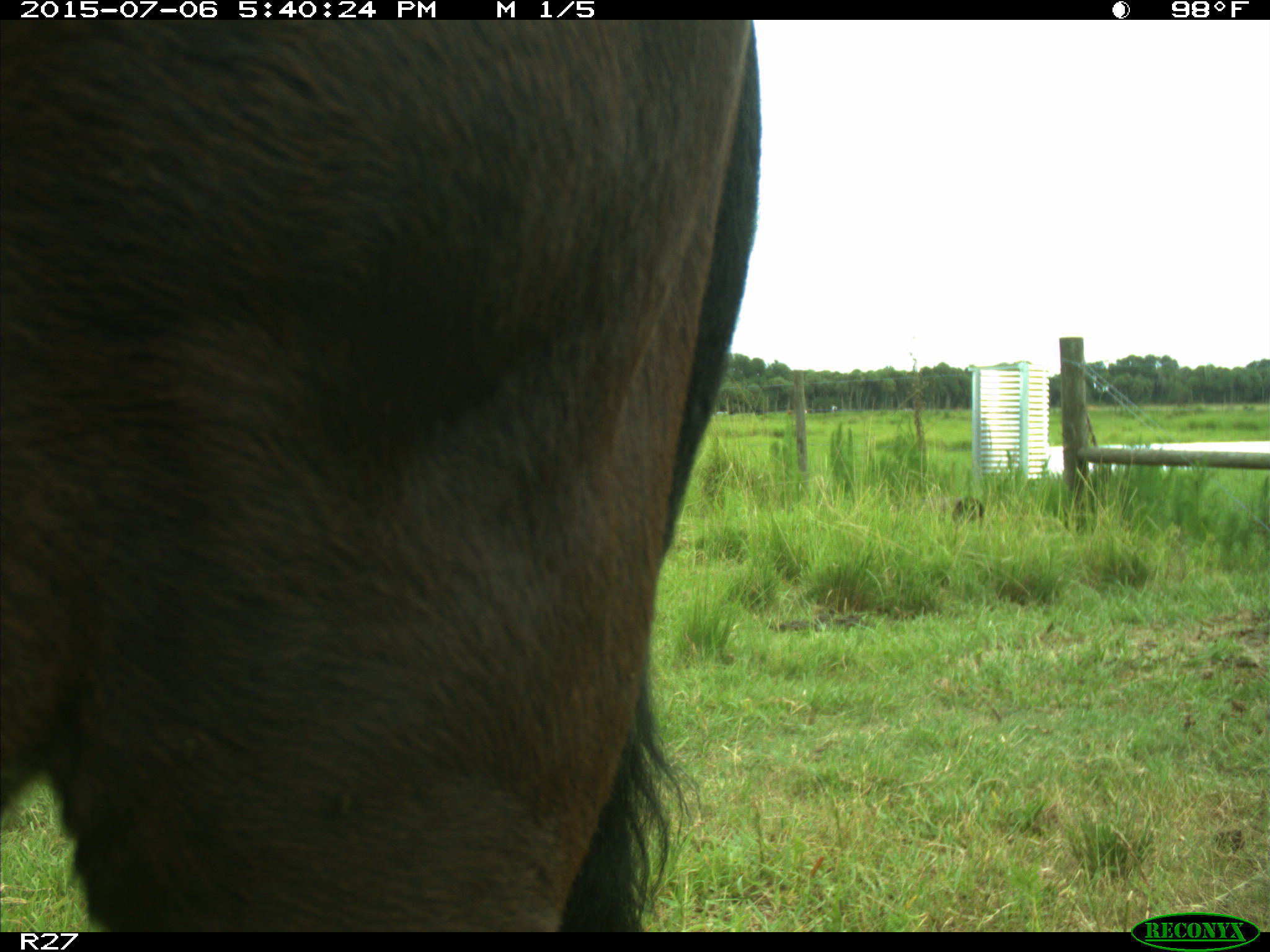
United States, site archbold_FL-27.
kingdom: Animalia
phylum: Chordata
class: Mammalia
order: Artiodactyla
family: Bovidae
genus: Bos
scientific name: Bos taurus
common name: domestic cow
Bos taurus (domestic cow).